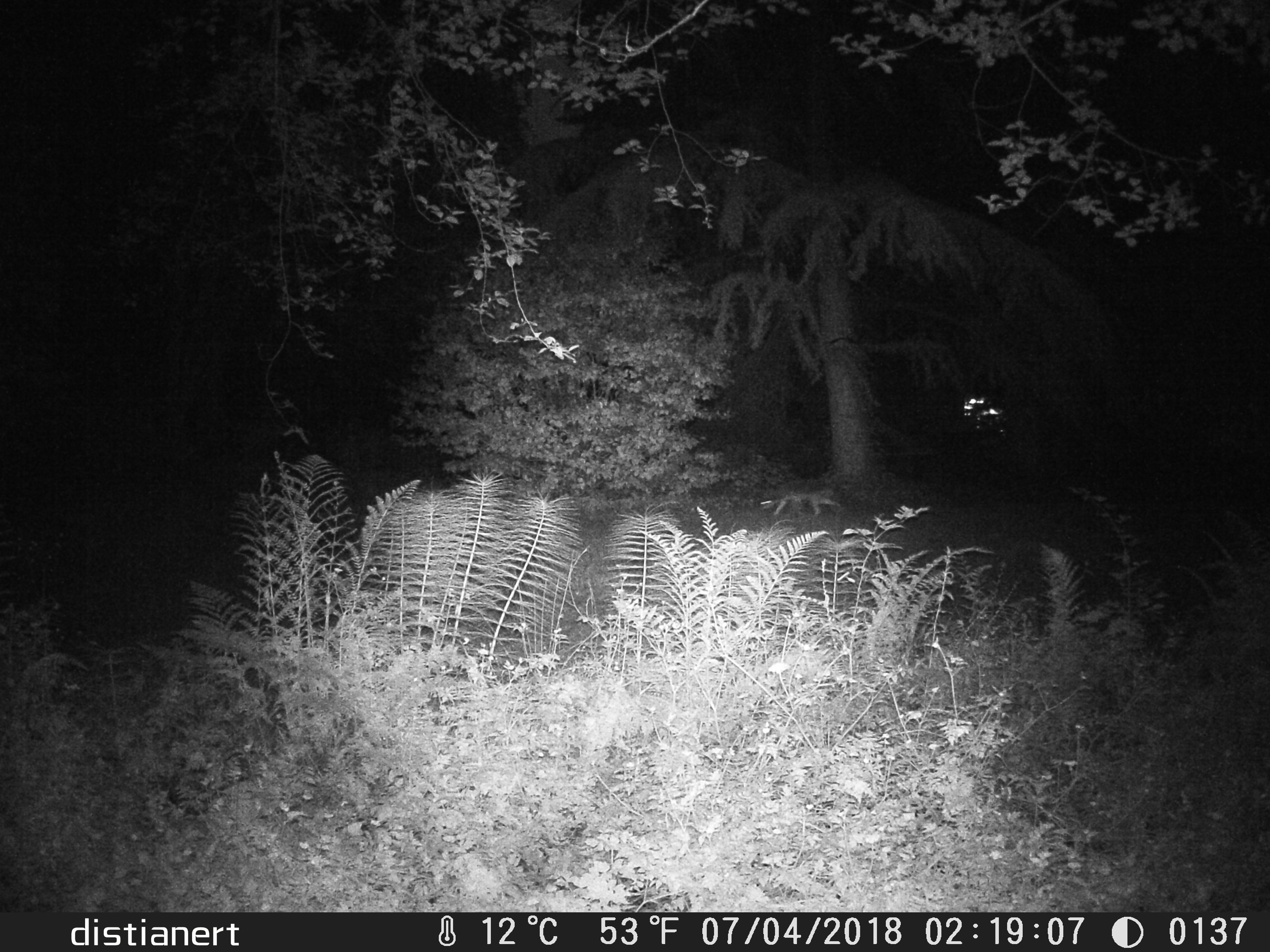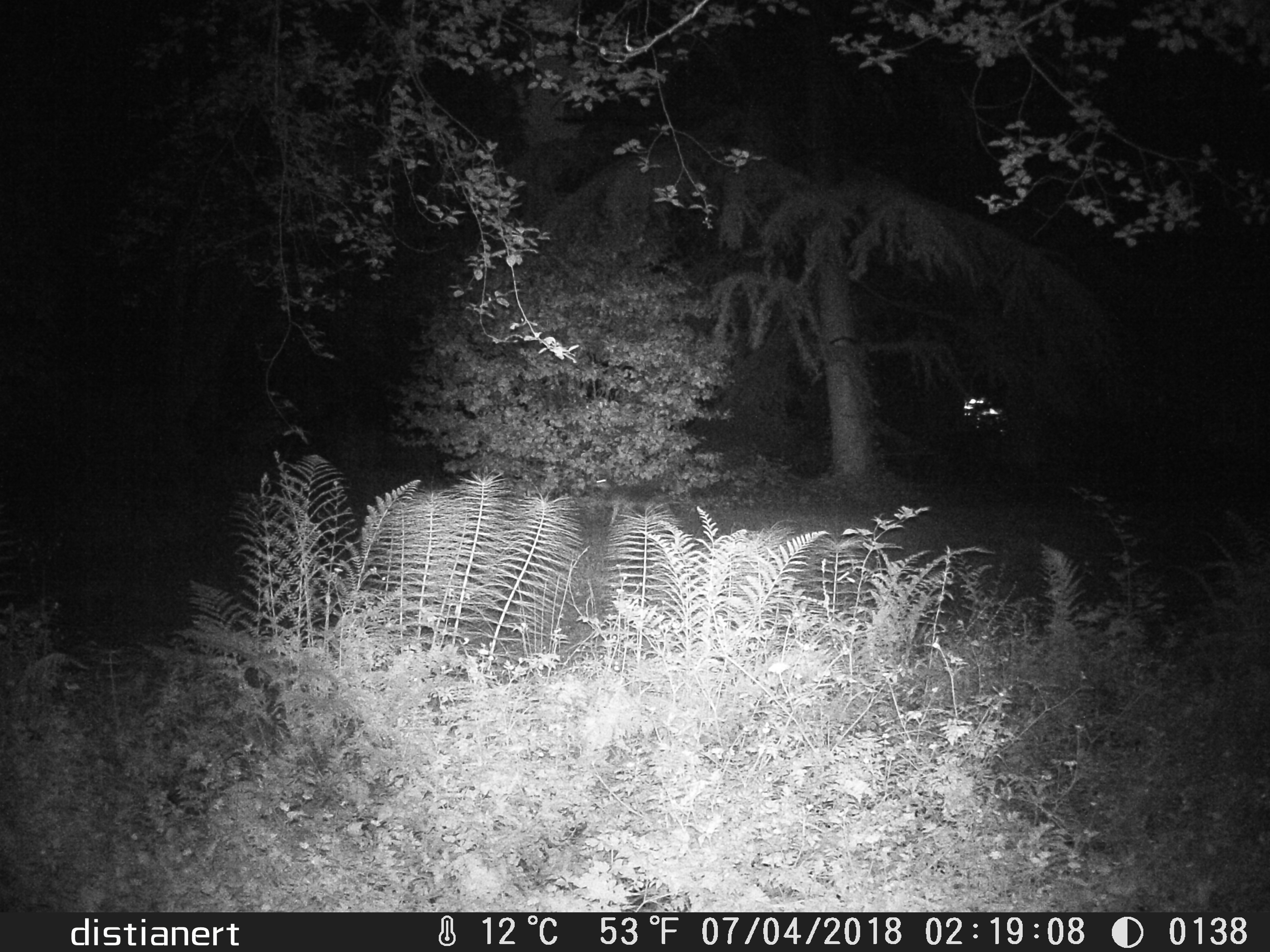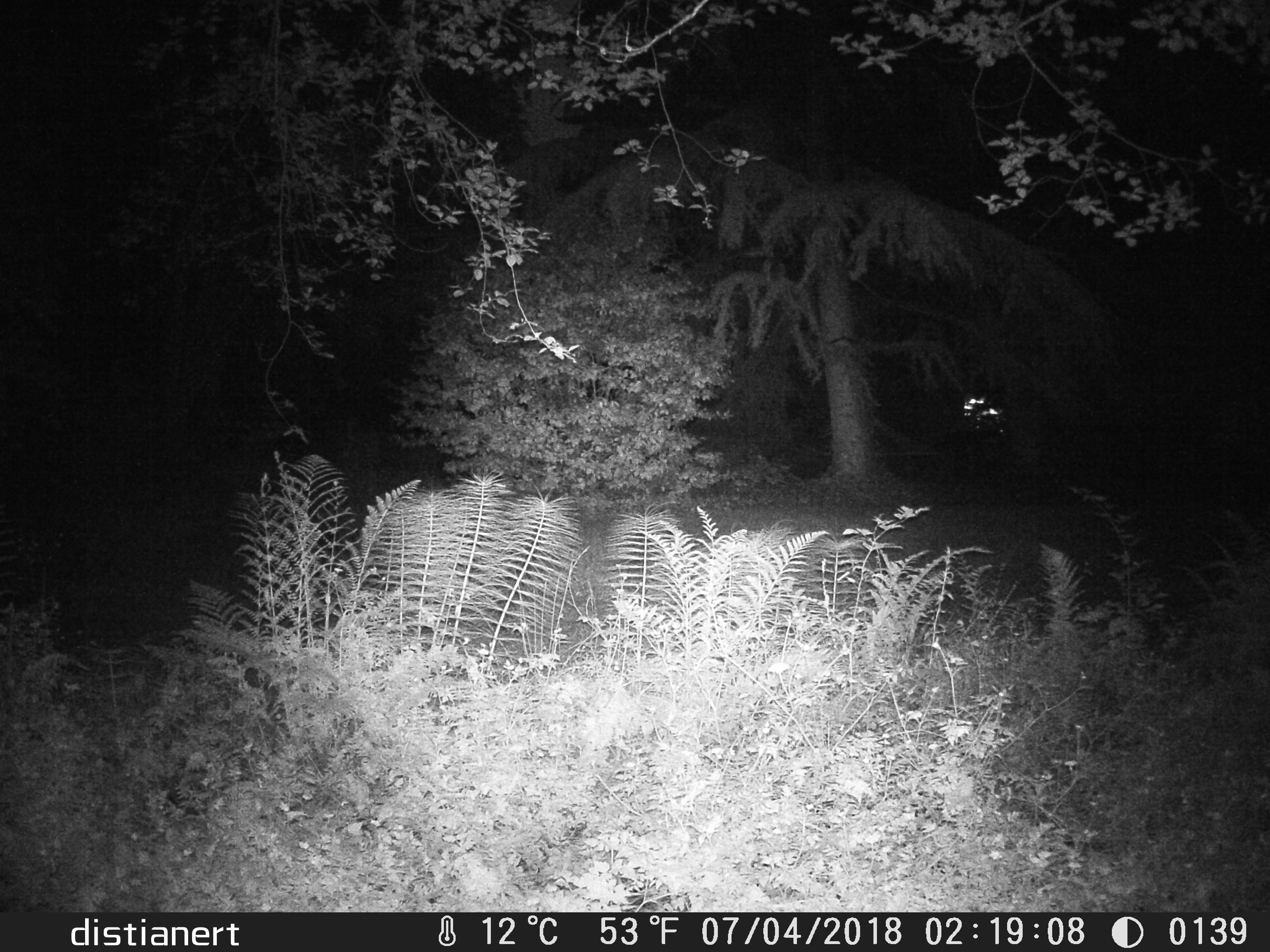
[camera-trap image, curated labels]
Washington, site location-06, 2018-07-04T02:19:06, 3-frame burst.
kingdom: Animalia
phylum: Chordata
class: Mammalia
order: Carnivora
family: Canidae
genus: Canis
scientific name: Canis latrans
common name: coyote